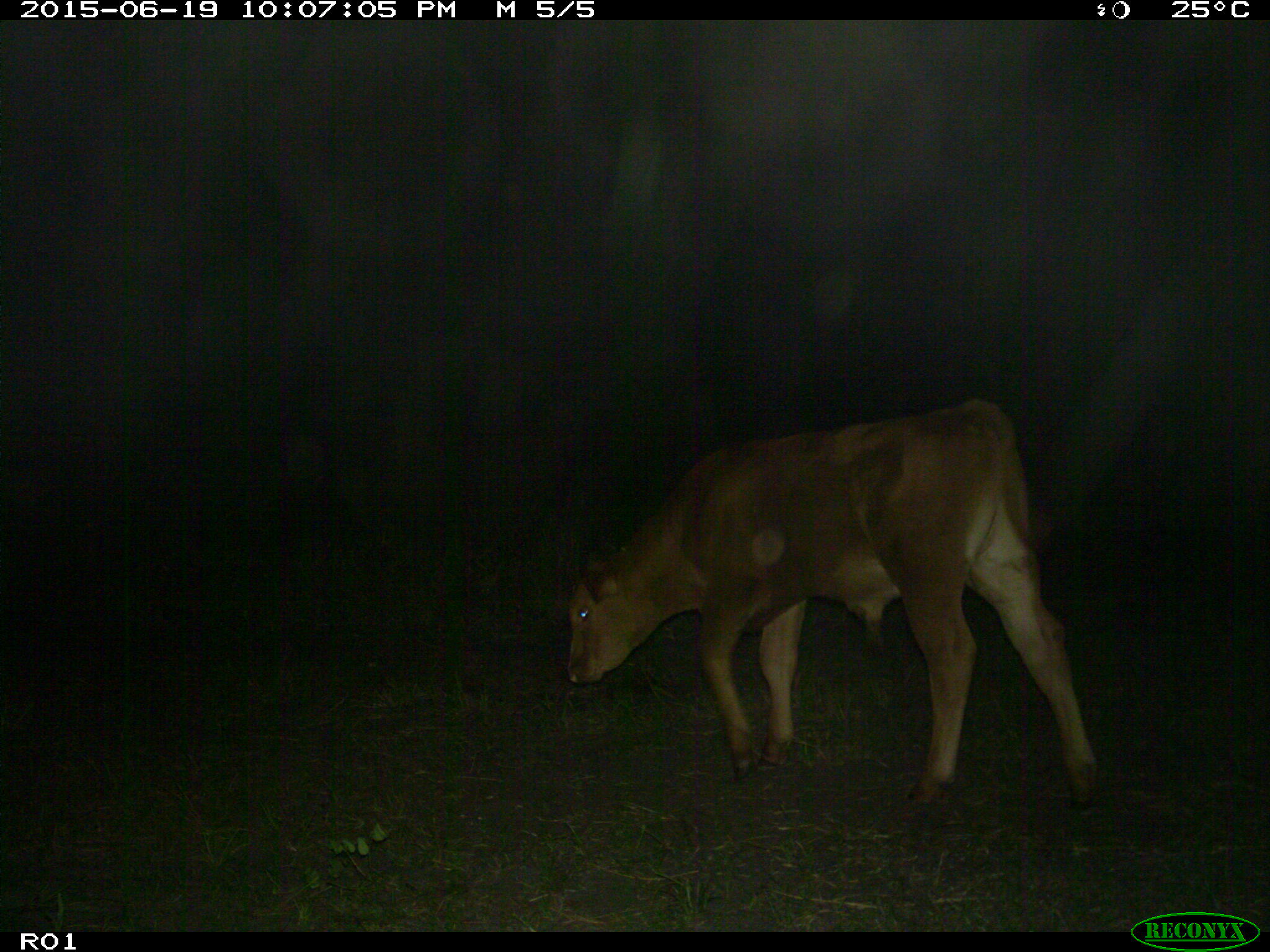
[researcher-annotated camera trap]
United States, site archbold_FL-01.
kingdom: Animalia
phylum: Chordata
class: Mammalia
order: Artiodactyla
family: Bovidae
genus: Bos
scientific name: Bos taurus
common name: domestic cow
Bos taurus (domestic cow).